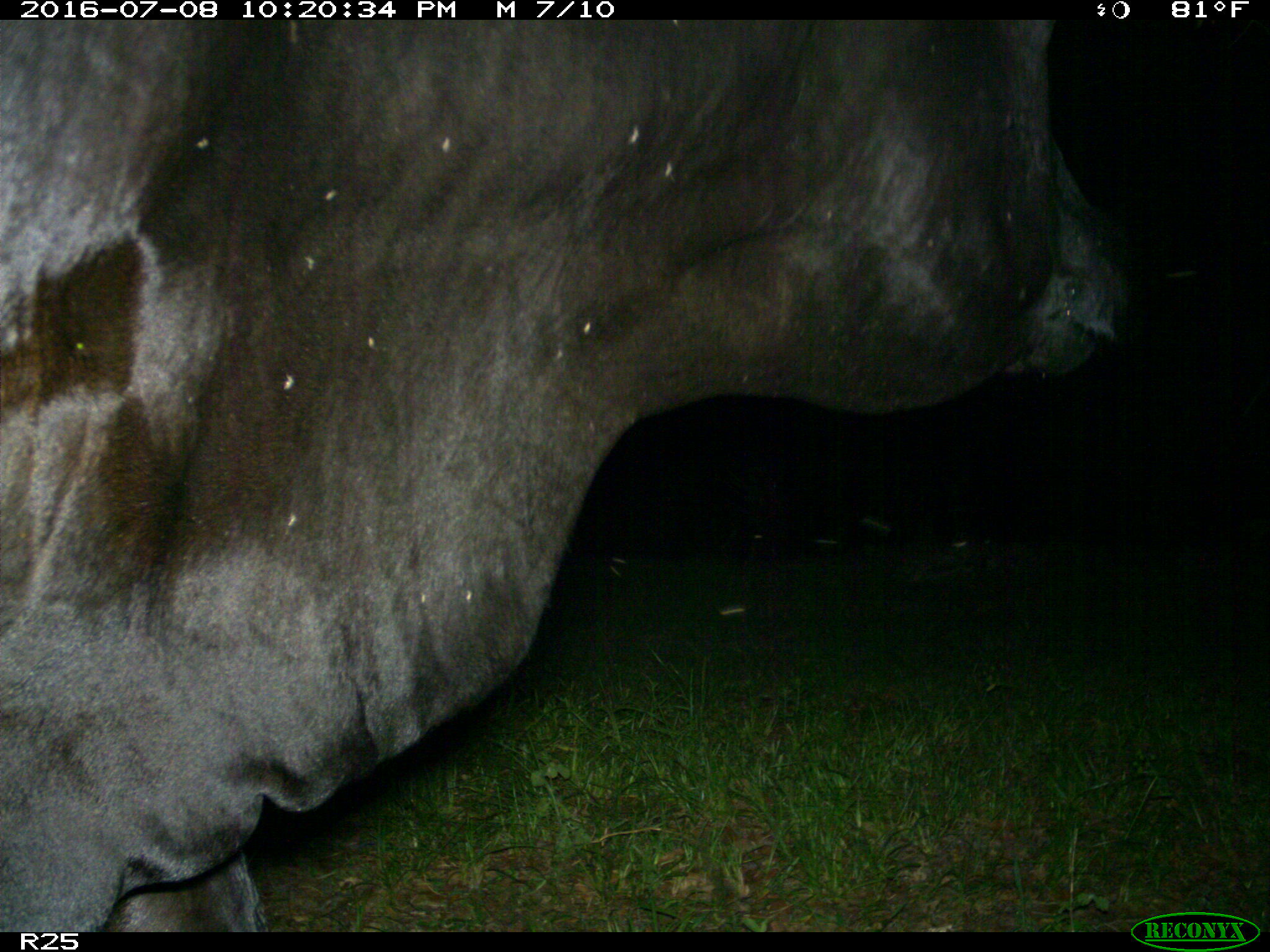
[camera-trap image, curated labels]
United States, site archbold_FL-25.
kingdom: Animalia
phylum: Chordata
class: Mammalia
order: Artiodactyla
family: Bovidae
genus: Bos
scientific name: Bos taurus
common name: domestic cow